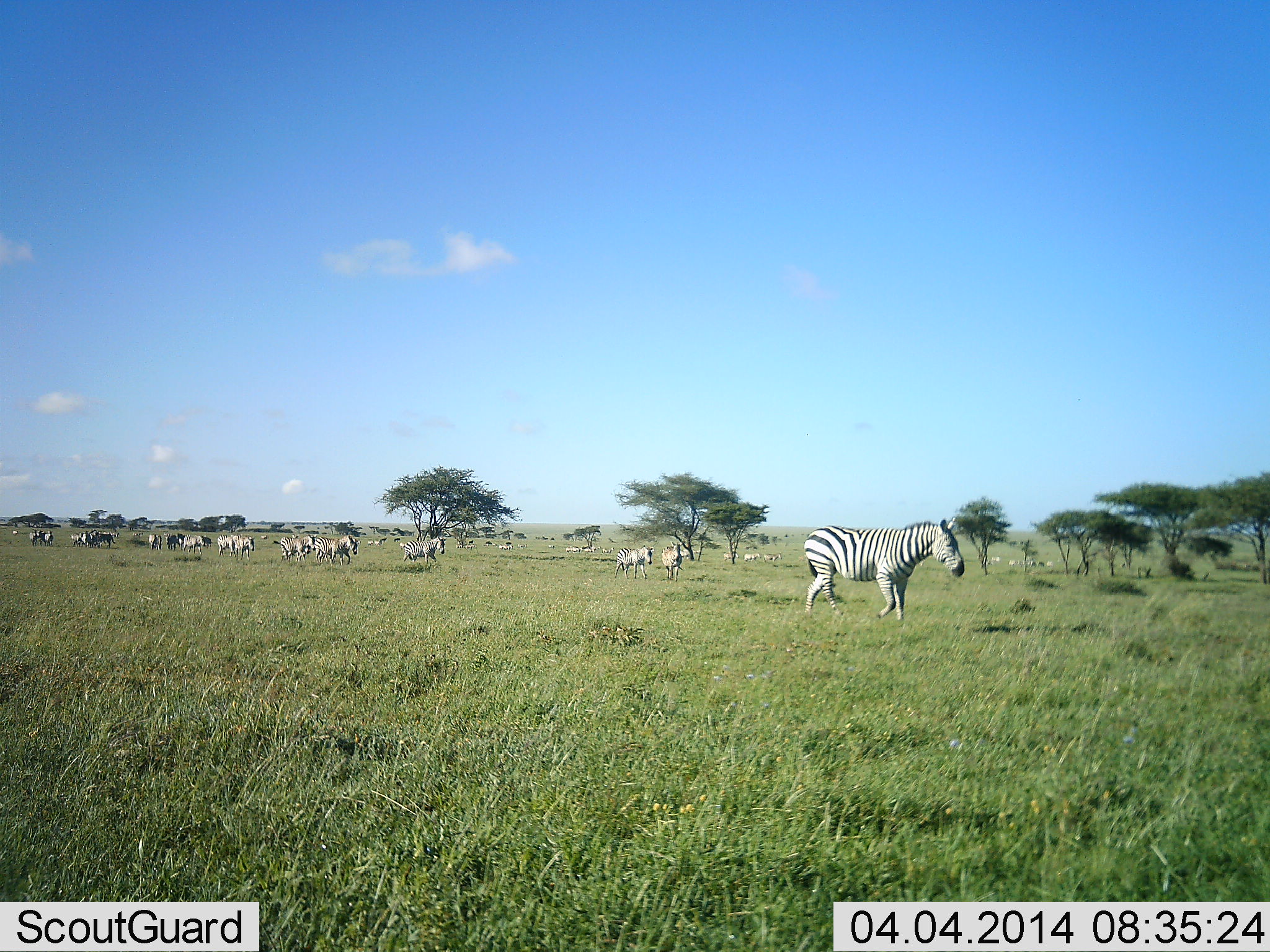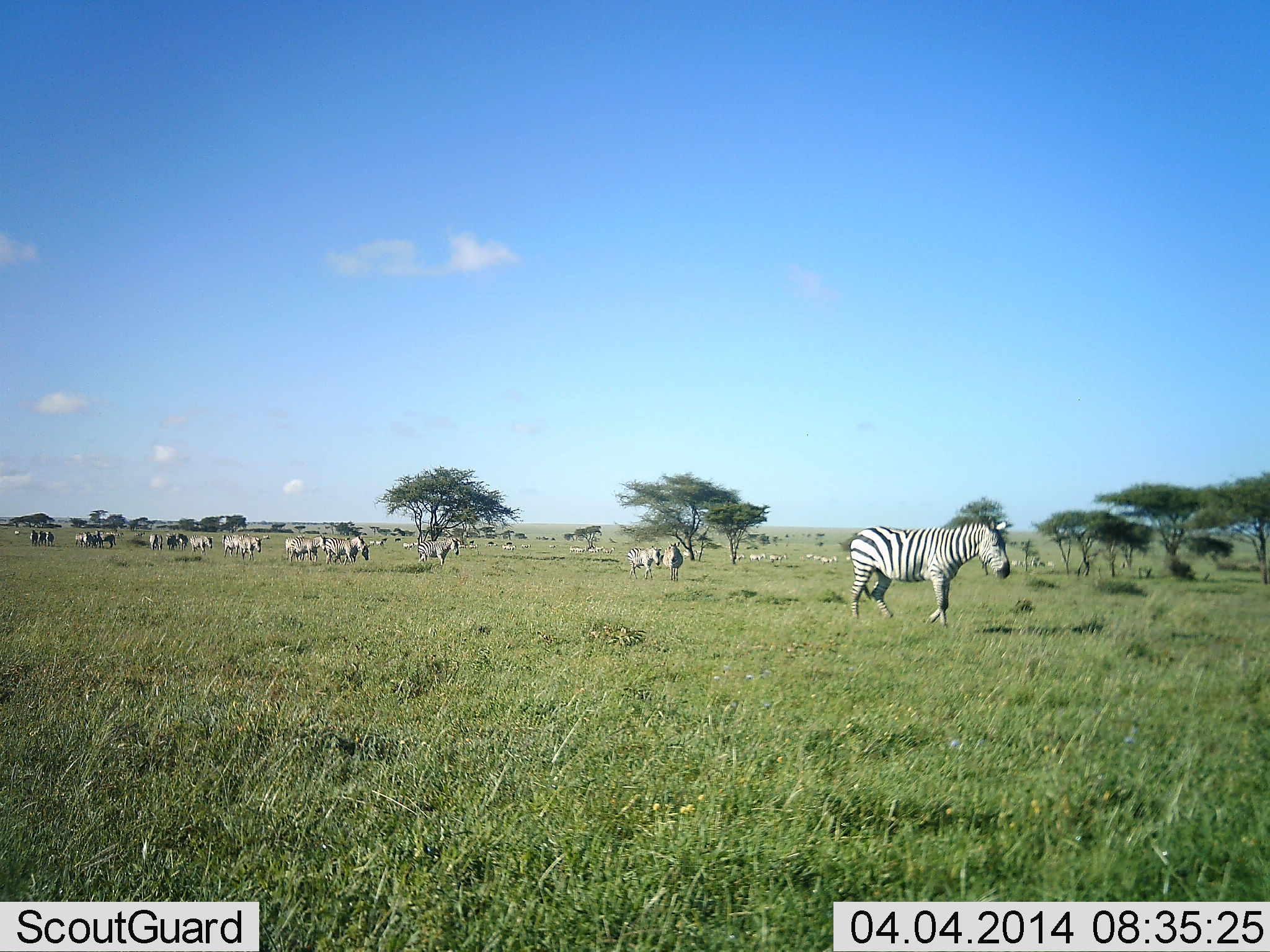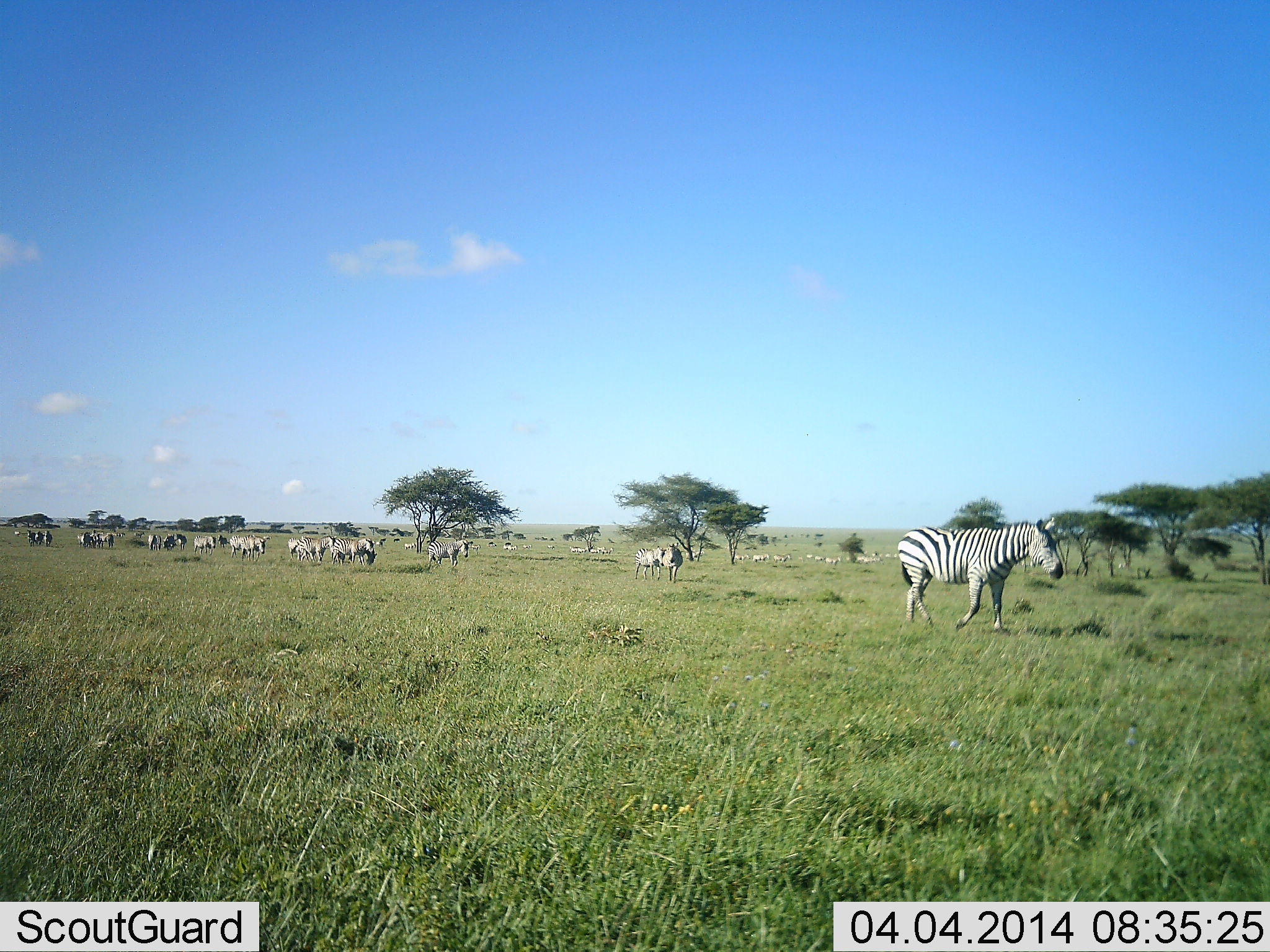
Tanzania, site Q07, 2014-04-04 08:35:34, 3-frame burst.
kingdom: Animalia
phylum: Chordata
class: Mammalia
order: Perissodactyla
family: Equidae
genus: Equus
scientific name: Equus quagga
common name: plains zebra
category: zebra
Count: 11-50.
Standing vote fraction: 20%.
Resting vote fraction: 20%.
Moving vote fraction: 90%.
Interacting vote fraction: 10%.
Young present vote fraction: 0%.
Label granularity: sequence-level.